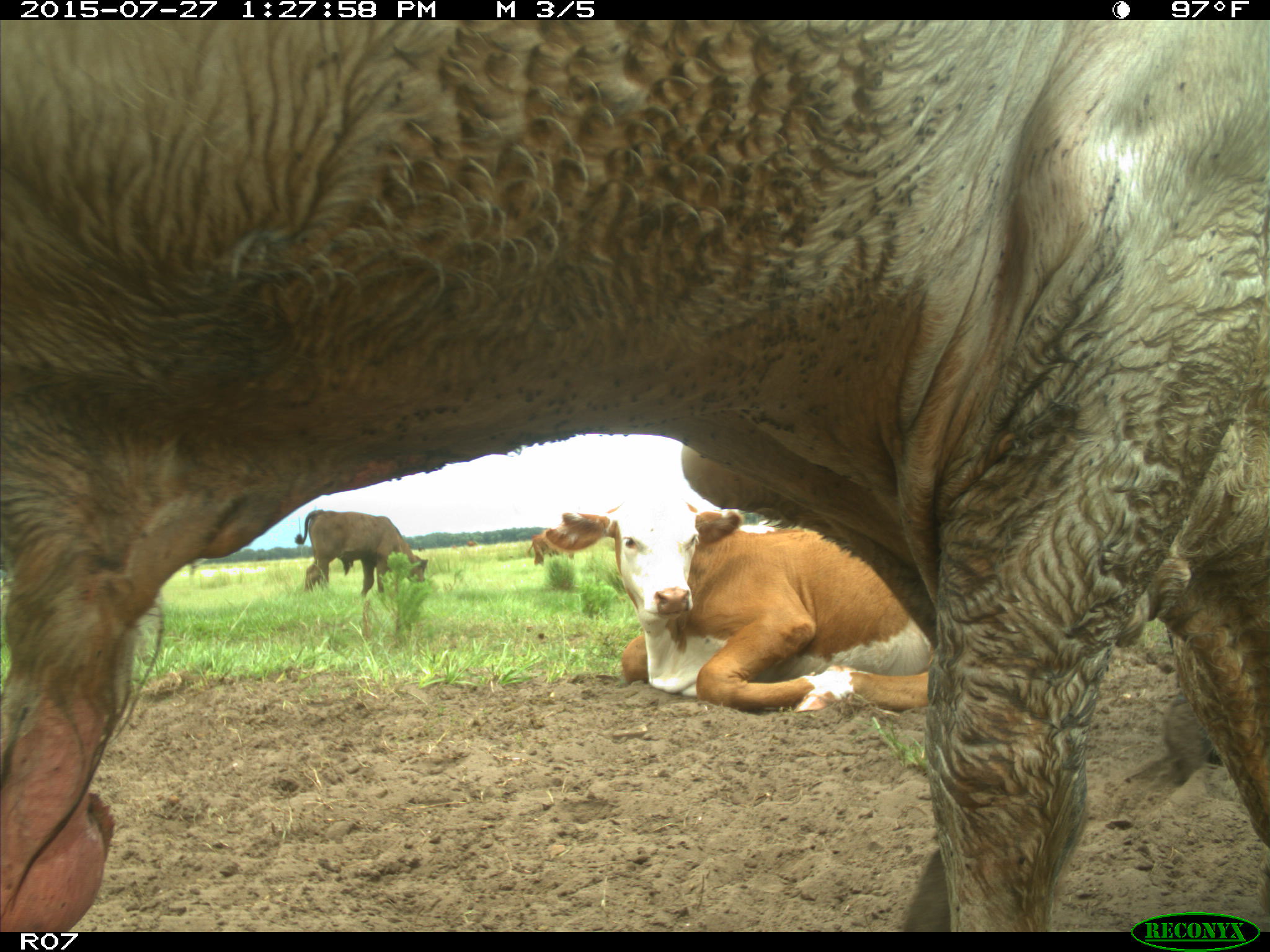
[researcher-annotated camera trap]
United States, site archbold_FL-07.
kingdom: Animalia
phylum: Chordata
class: Mammalia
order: Artiodactyla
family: Bovidae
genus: Bos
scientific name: Bos taurus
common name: domestic cow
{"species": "Bos taurus (domestic cow)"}